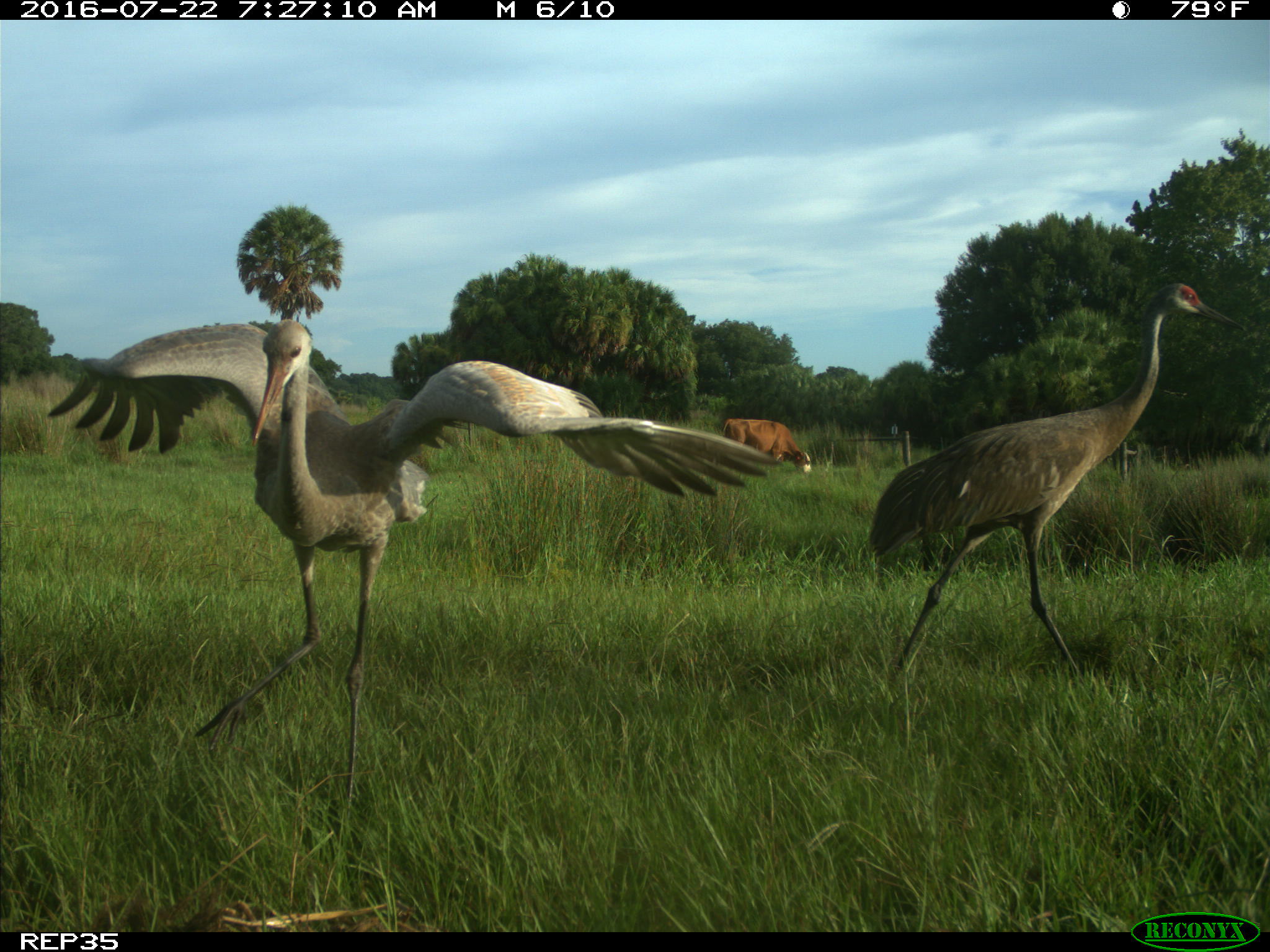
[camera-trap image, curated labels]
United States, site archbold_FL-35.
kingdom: Animalia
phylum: Chordata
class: Mammalia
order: Artiodactyla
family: Bovidae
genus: Bos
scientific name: Bos taurus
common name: domestic cow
Bos taurus (domestic cow).